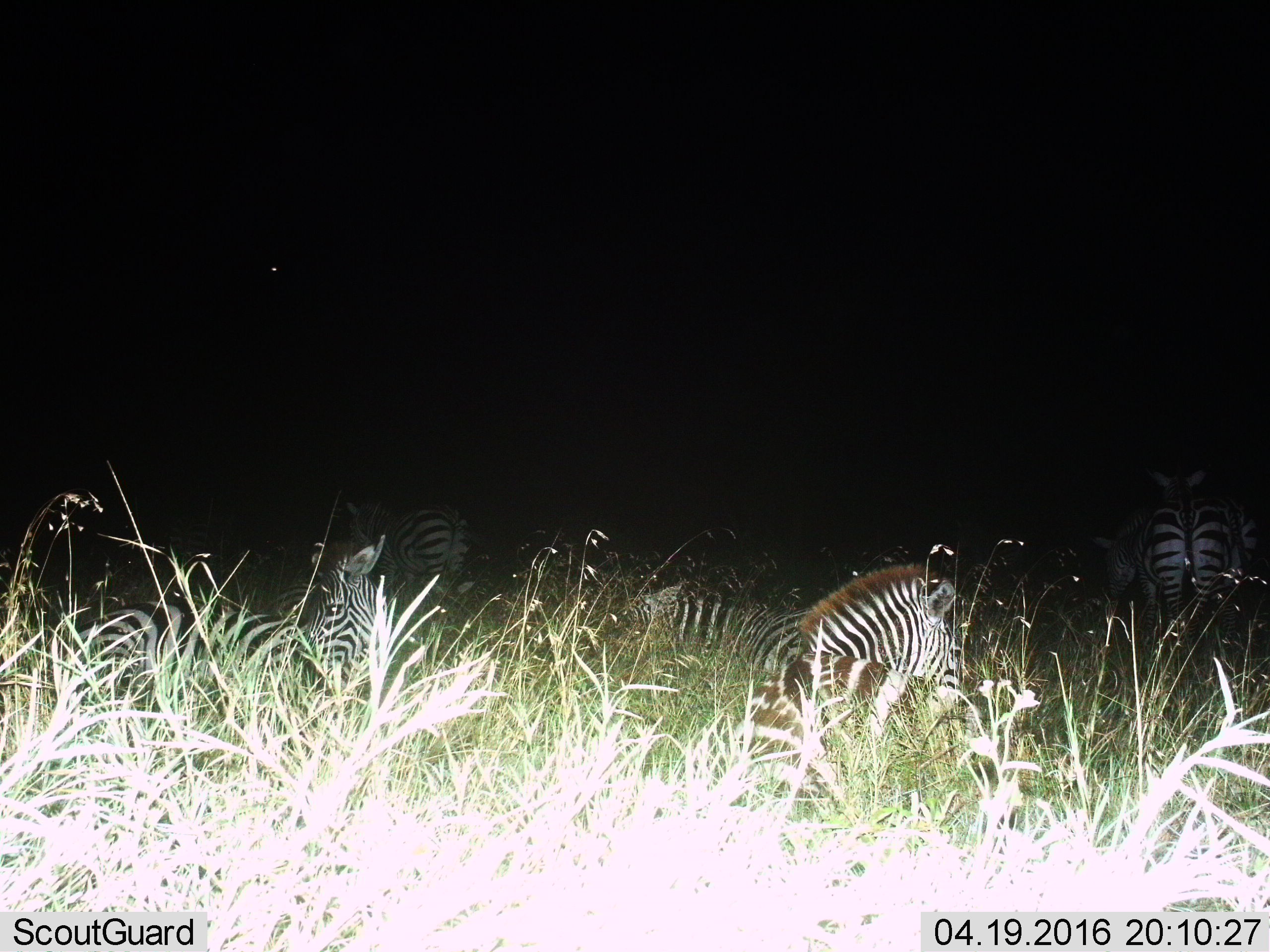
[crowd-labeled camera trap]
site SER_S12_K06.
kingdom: Animalia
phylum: Chordata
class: Mammalia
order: Perissodactyla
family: Equidae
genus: Equus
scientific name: Equus quagga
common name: plains zebra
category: zebraplains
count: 6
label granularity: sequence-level